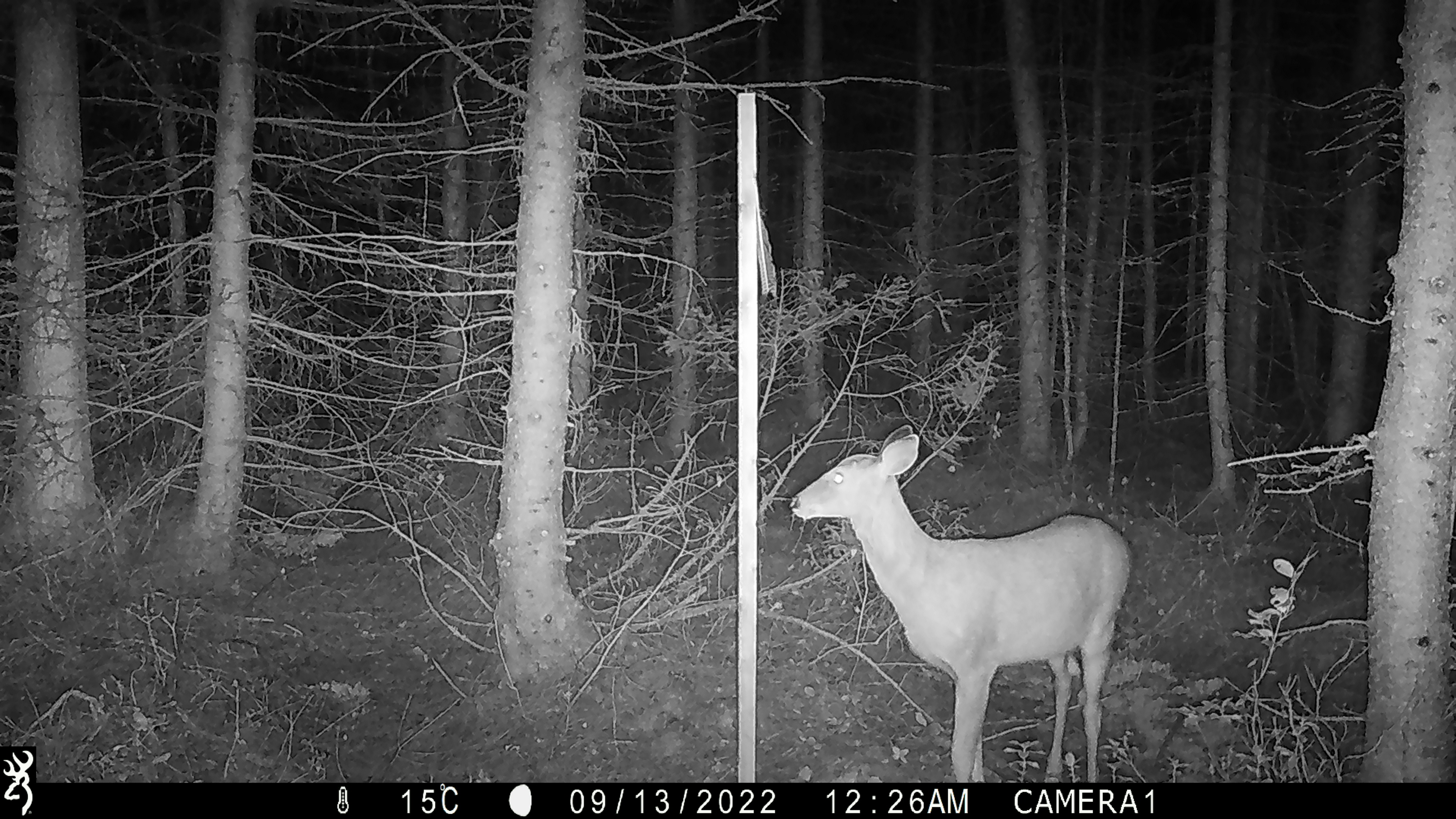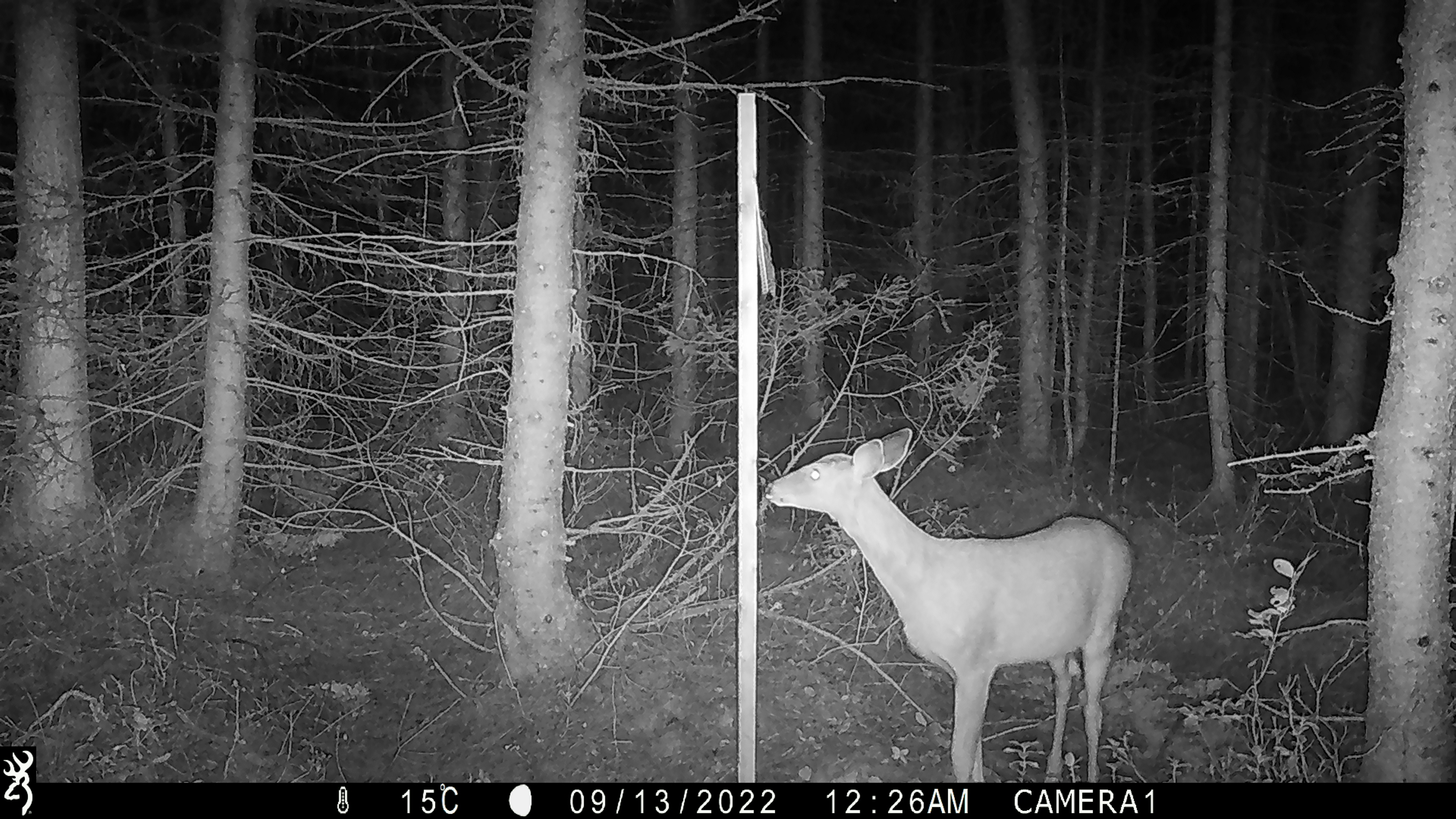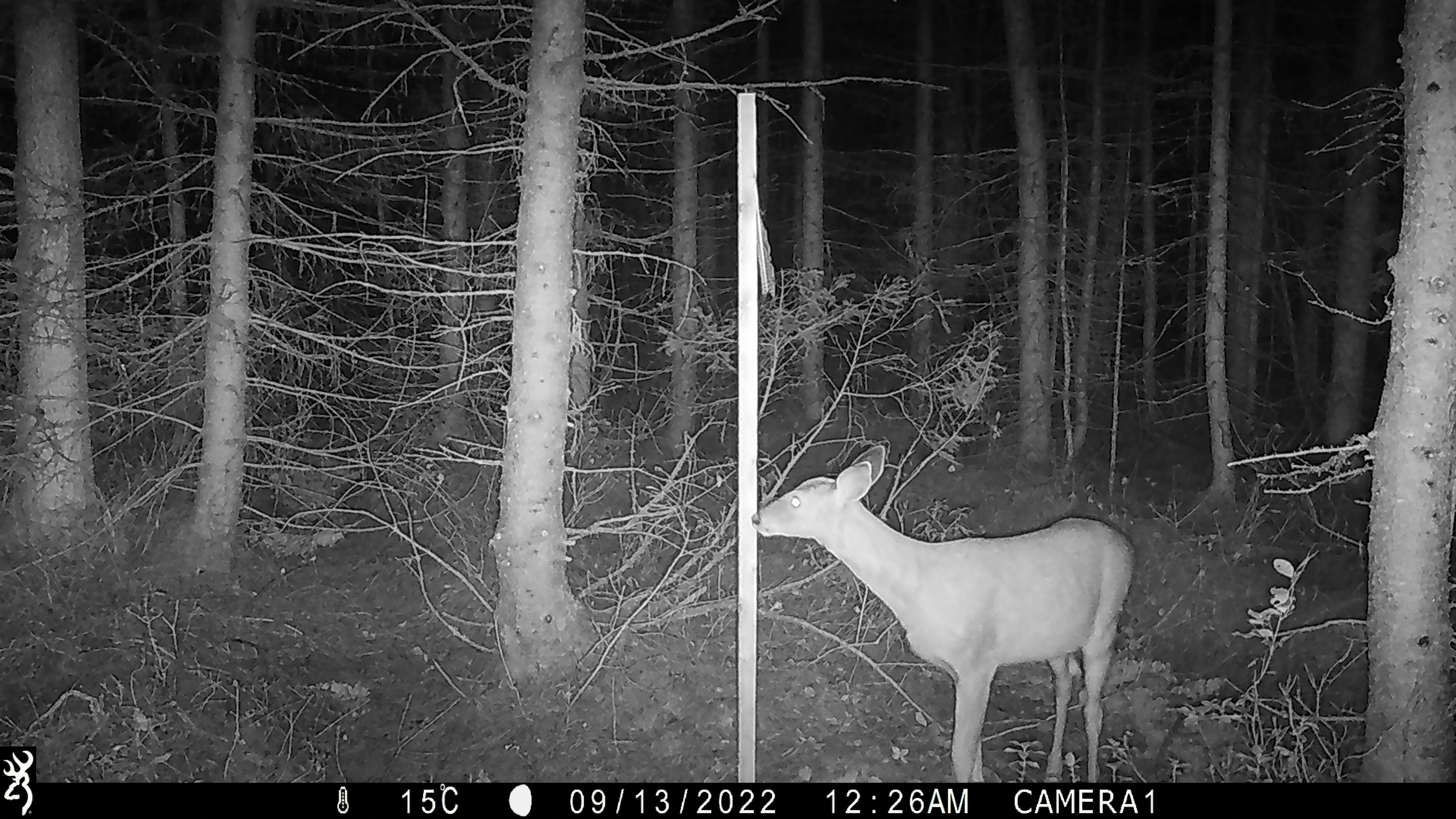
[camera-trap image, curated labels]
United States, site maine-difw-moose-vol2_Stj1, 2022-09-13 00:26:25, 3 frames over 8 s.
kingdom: Animalia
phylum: Chordata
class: Mammalia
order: Artiodactyla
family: Cervidae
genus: Odocoileus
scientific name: Odocoileus virginianus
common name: white-tailed deer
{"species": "white-tailed deer (Odocoileus virginianus)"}